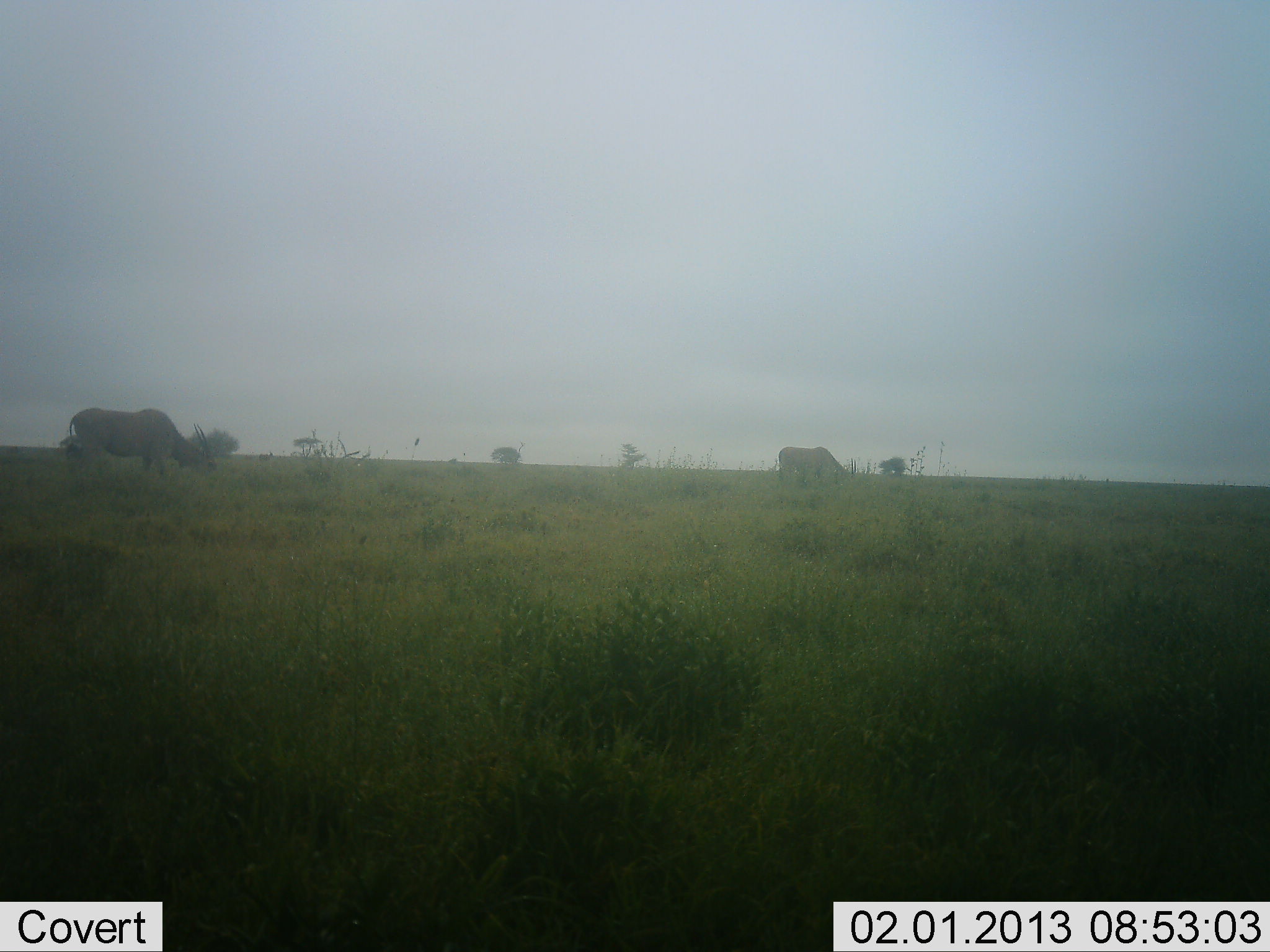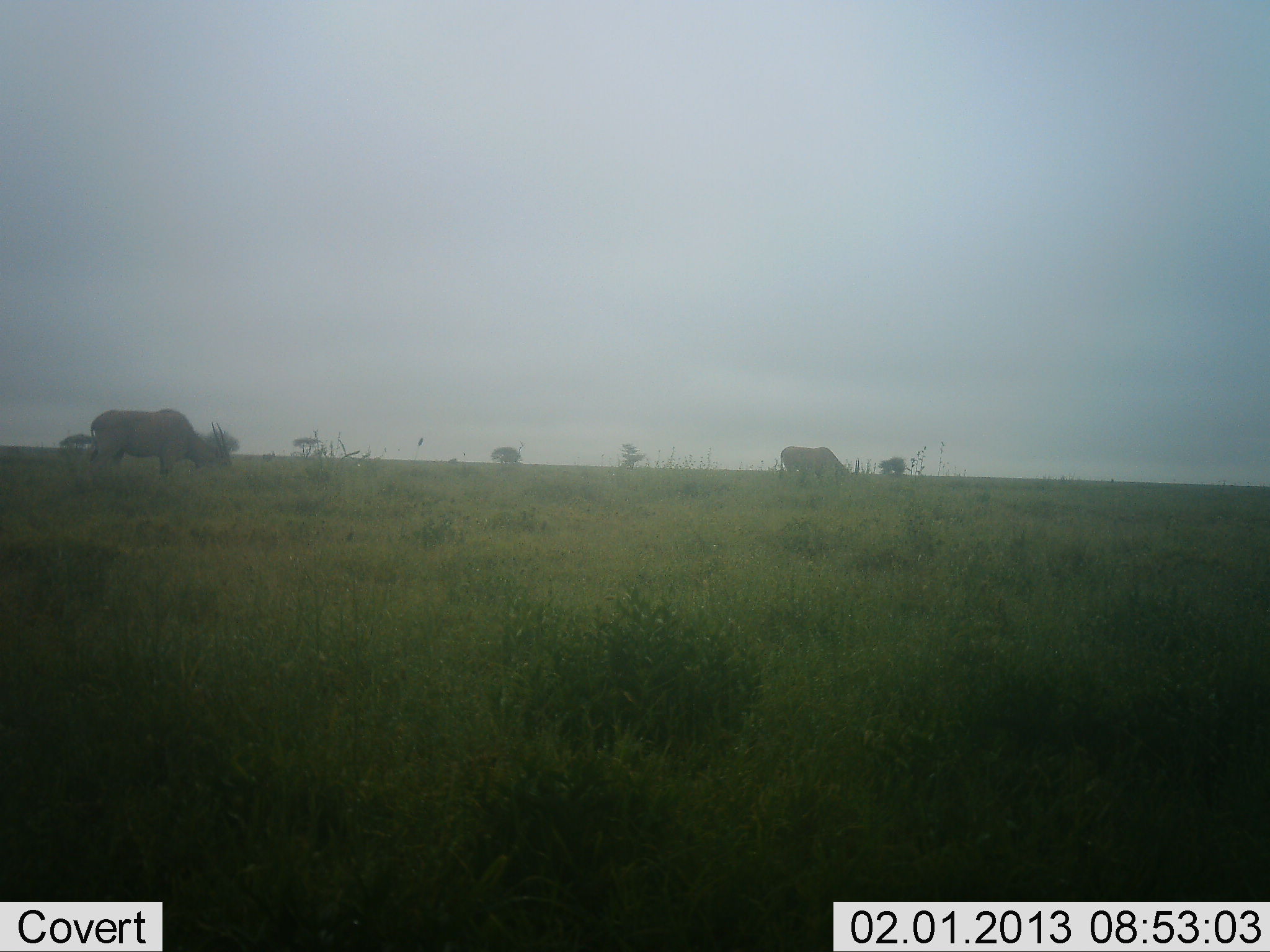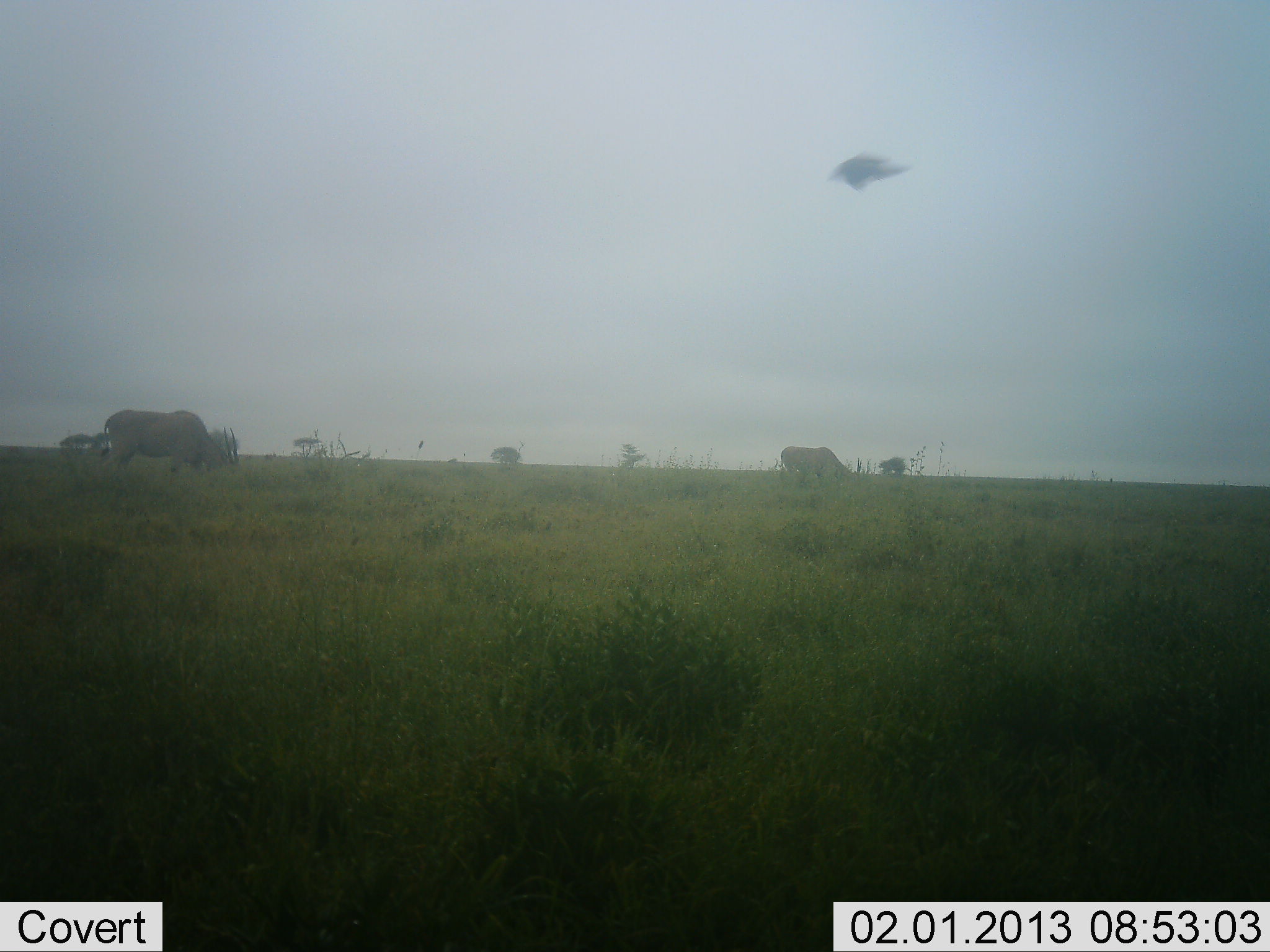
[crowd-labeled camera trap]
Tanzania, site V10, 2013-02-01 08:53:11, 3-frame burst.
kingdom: Animalia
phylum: Chordata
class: Mammalia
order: Artiodactyla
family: Bovidae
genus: Tragelaphus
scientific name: Tragelaphus oryx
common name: eland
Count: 2.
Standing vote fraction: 30%.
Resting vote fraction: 0%.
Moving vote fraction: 19%.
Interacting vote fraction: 0%.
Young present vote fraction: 0%.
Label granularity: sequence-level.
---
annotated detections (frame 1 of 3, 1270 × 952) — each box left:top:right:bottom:
animal: 64:405:218:478; 777:445:858:488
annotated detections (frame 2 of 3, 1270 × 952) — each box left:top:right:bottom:
animal: 87:407:233:480; 777:445:860:486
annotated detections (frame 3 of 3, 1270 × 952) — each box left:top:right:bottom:
animal: 97:408:239:473; 774:447:863:485